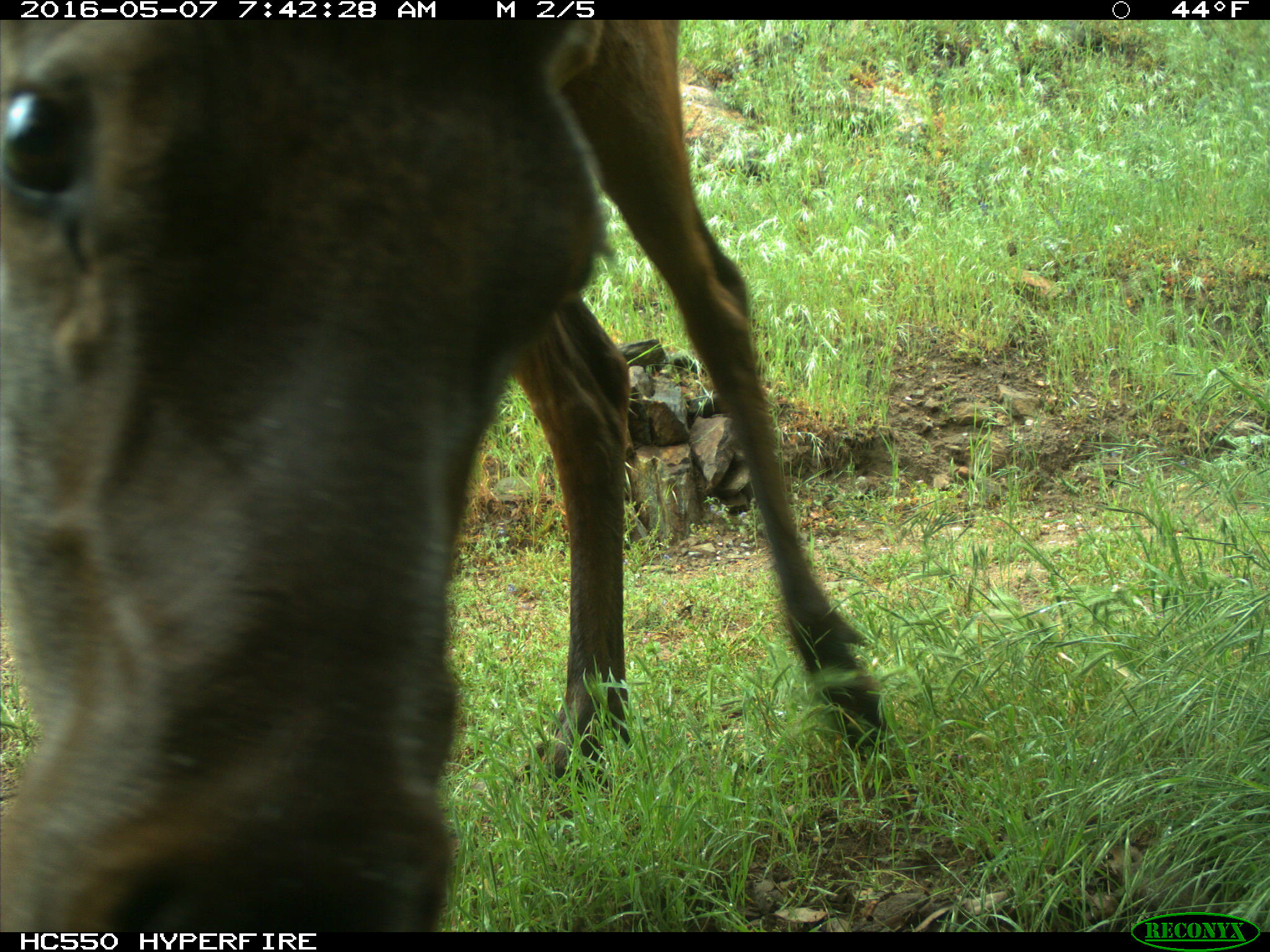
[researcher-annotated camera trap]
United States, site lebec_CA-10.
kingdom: Animalia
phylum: Chordata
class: Mammalia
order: Artiodactyla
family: Cervidae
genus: Cervus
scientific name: Cervus canadensis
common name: elk